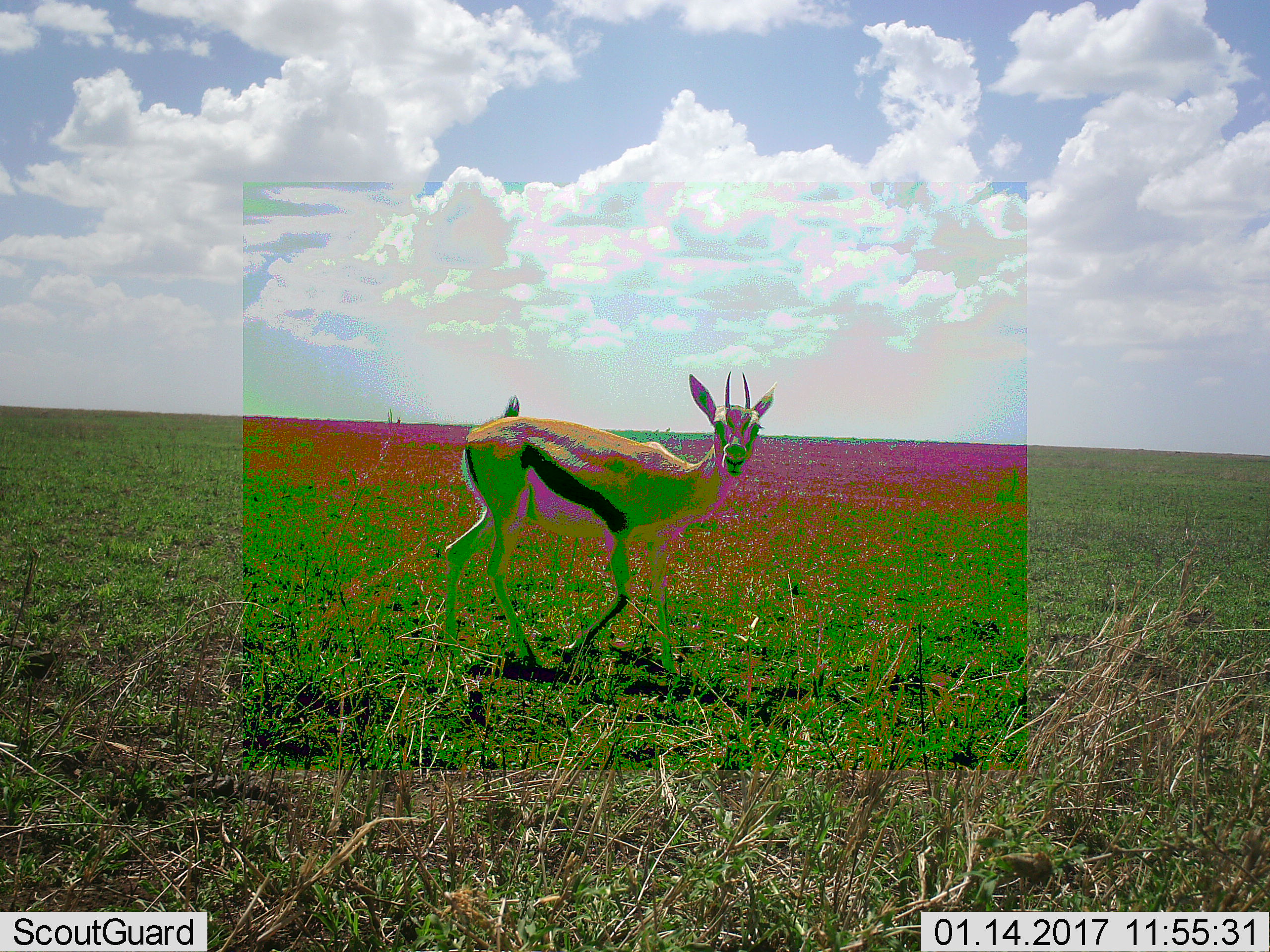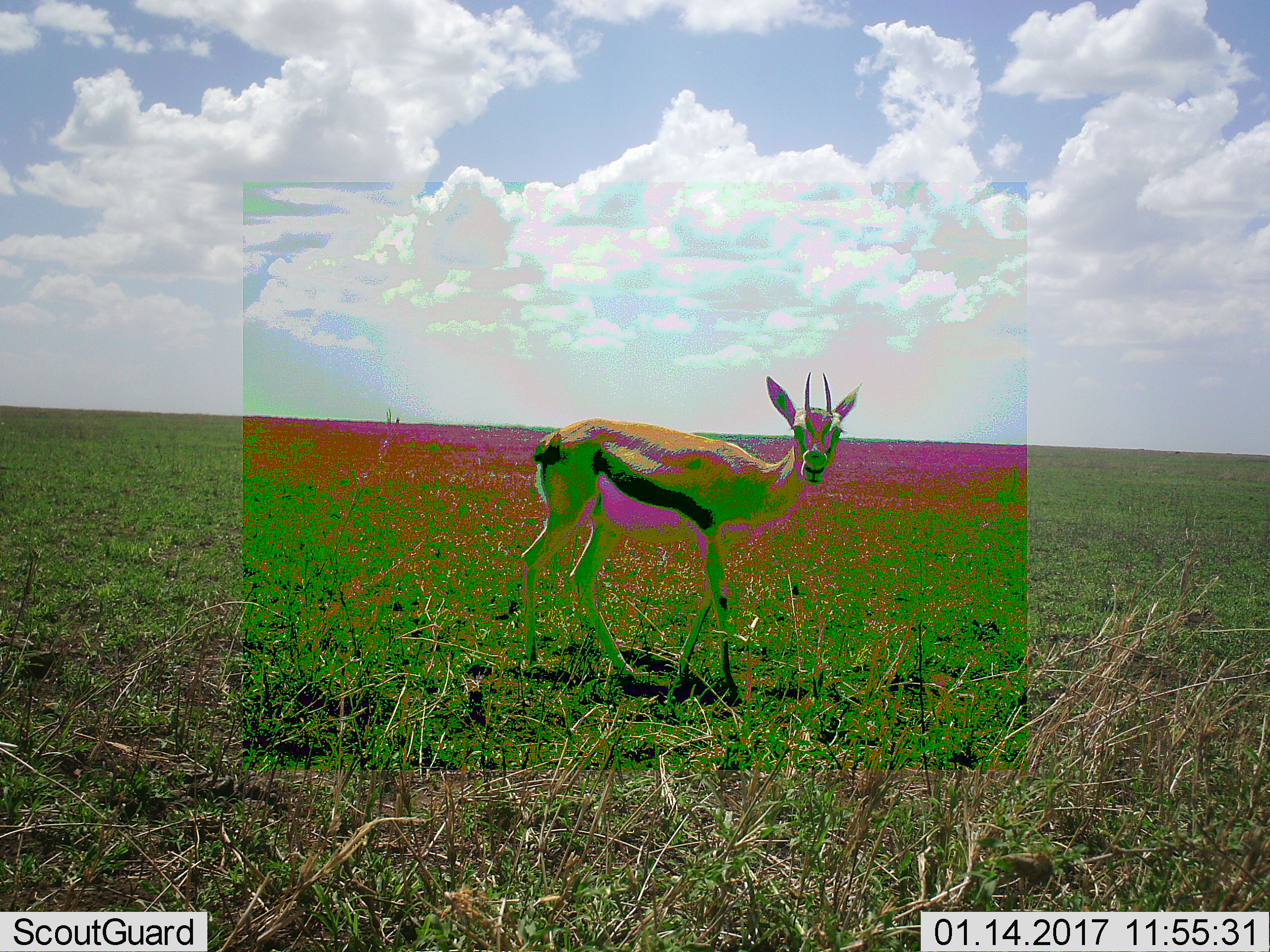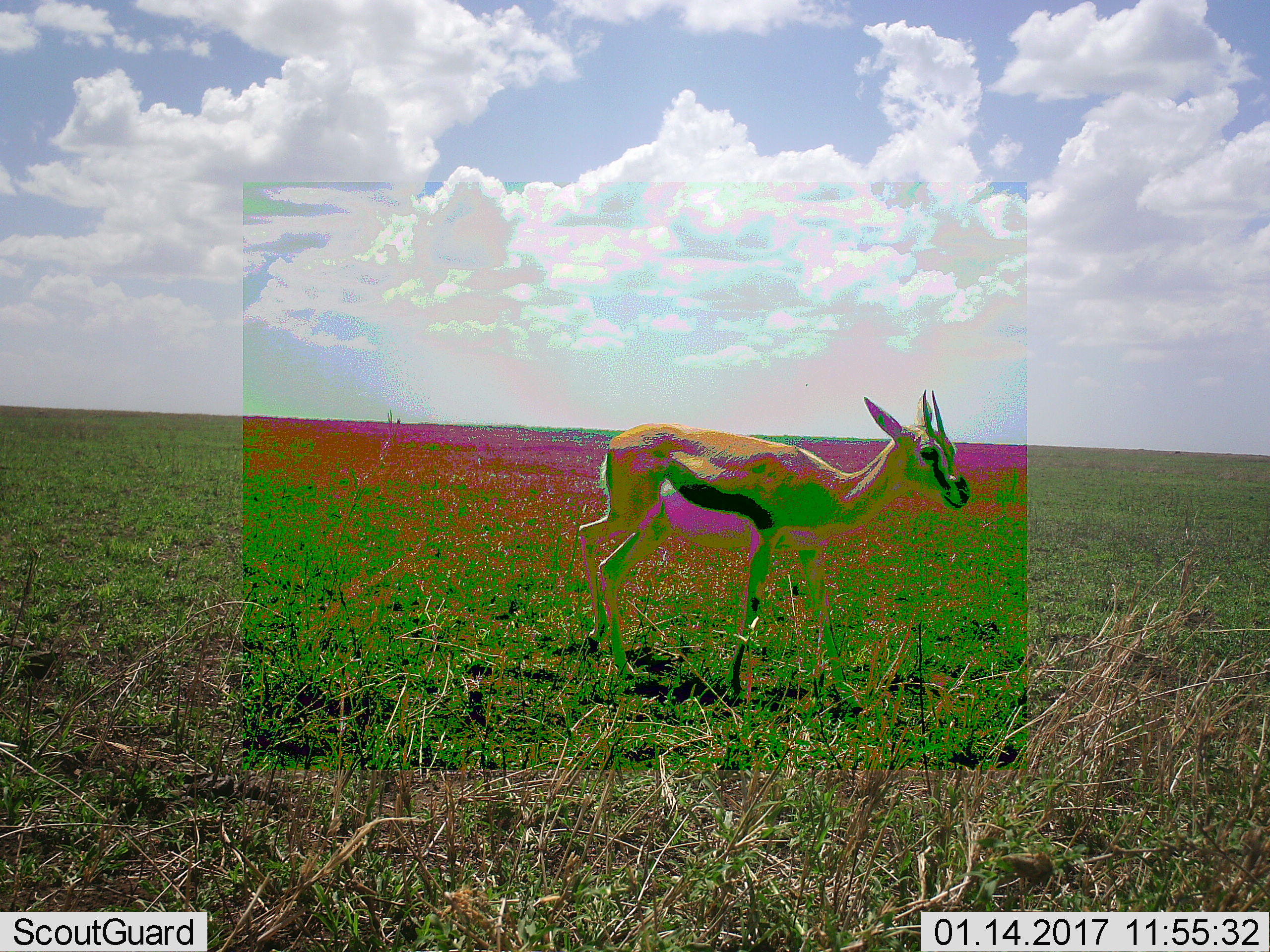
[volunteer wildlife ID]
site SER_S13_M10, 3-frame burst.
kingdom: Animalia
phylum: Chordata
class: Mammalia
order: Artiodactyla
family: Bovidae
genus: Eudorcas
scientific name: Eudorcas thomsonii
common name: thomson's gazelle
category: gazellethomsons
Gazellethomsons (thomson's gazelle) (Eudorcas thomsonii), count 1. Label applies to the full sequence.